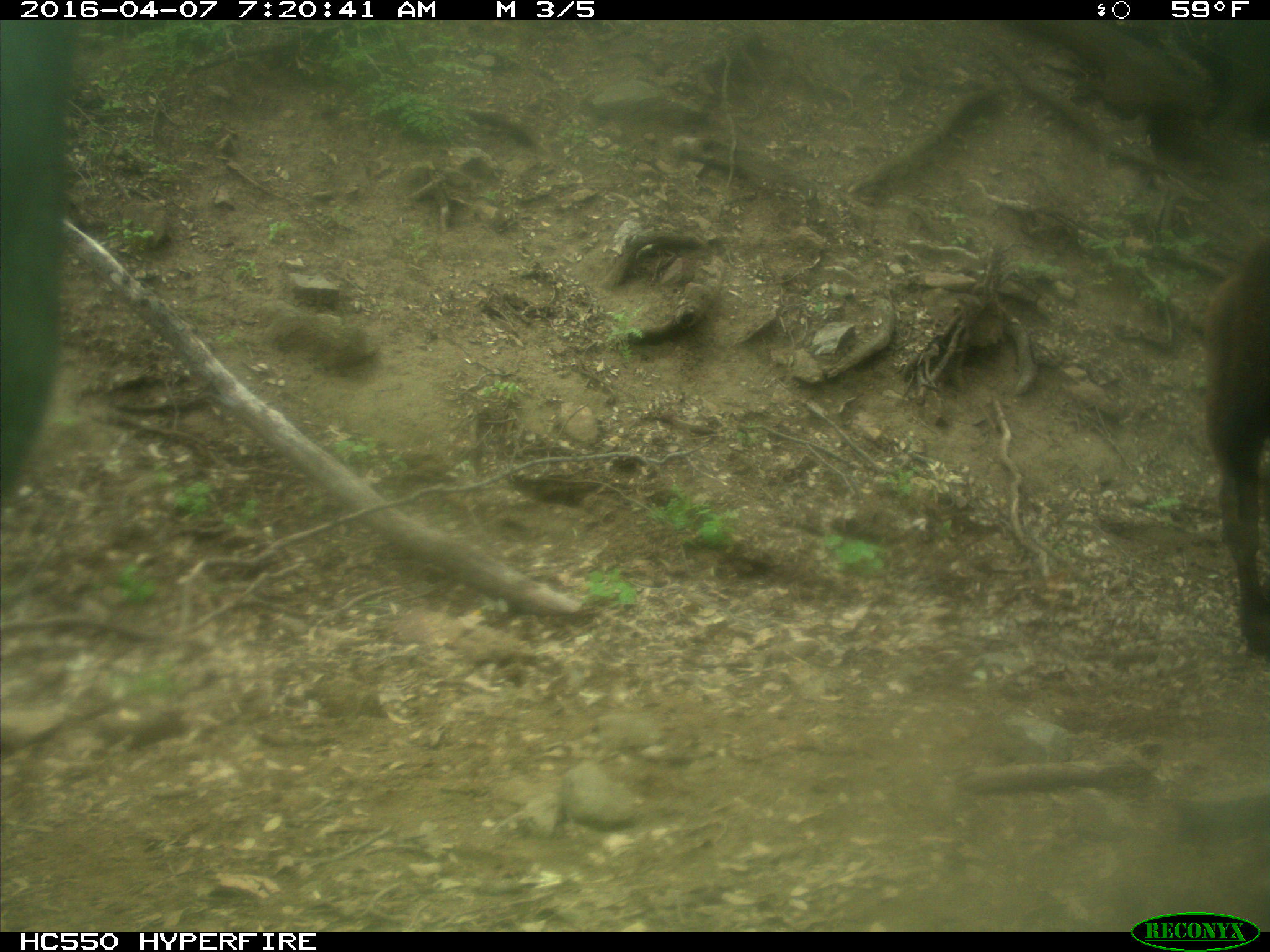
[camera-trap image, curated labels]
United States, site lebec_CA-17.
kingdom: Animalia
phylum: Chordata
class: Mammalia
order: Artiodactyla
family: Bovidae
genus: Bos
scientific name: Bos taurus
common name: domestic cow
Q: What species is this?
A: Bos taurus (domestic cow).